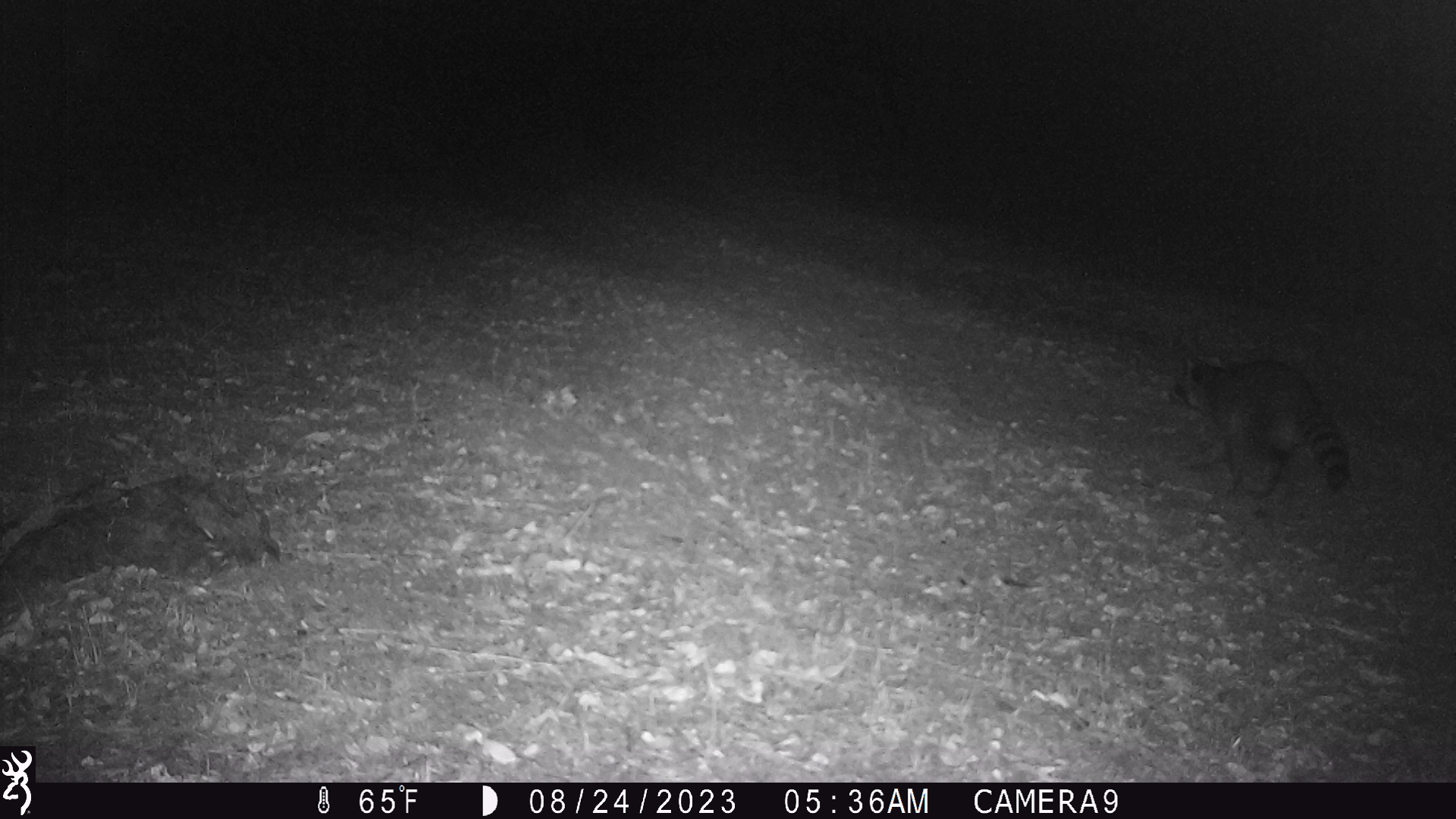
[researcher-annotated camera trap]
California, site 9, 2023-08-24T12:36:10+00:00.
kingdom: Animalia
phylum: Chordata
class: Mammalia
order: Carnivora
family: Procyonidae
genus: Procyon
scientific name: Procyon lotor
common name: raccoon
Raccoon (Procyon lotor).